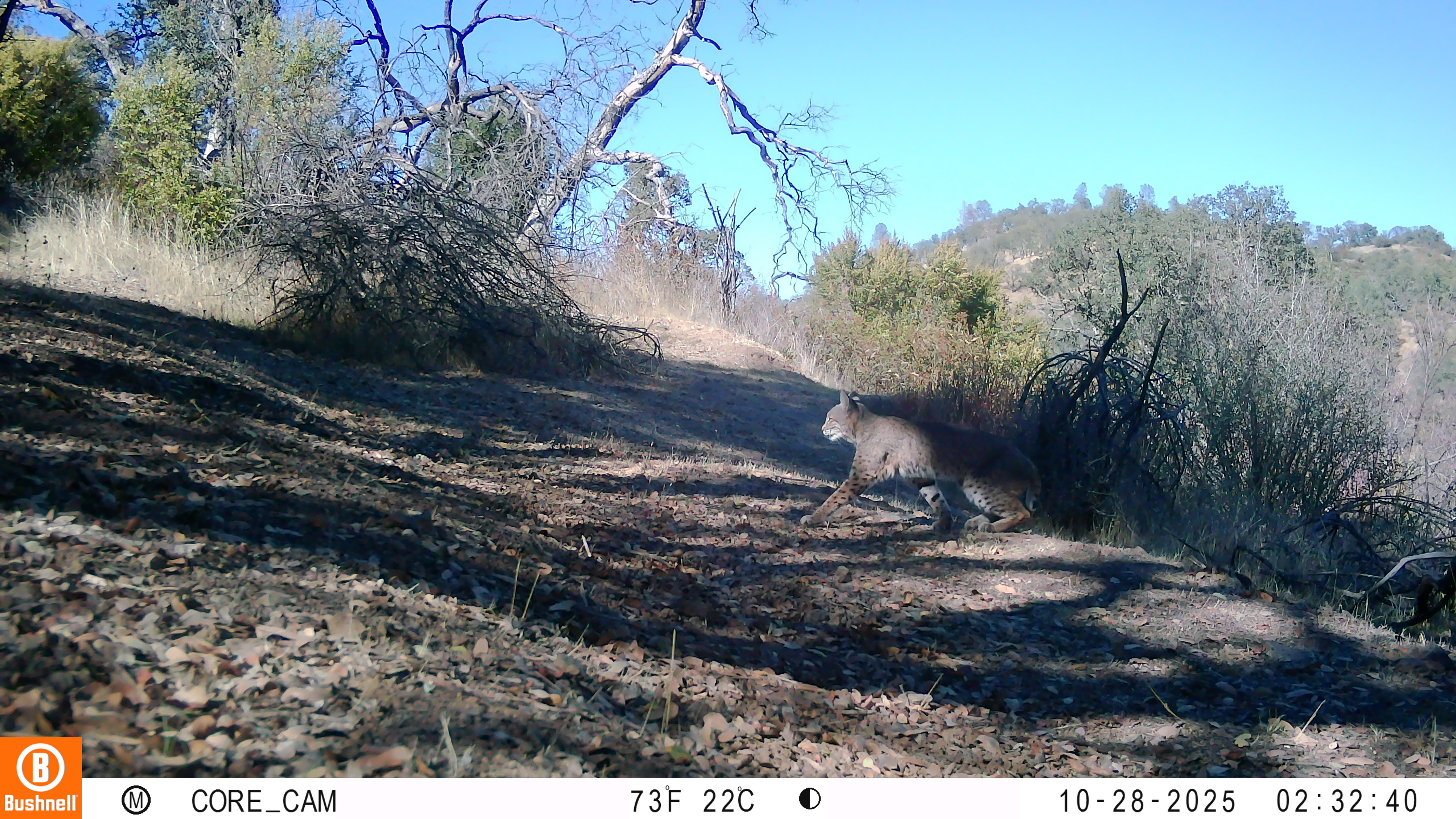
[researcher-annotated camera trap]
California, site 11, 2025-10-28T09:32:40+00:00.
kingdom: Animalia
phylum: Chordata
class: Mammalia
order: Carnivora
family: Felidae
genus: Lynx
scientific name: Lynx rufus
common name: bobcat